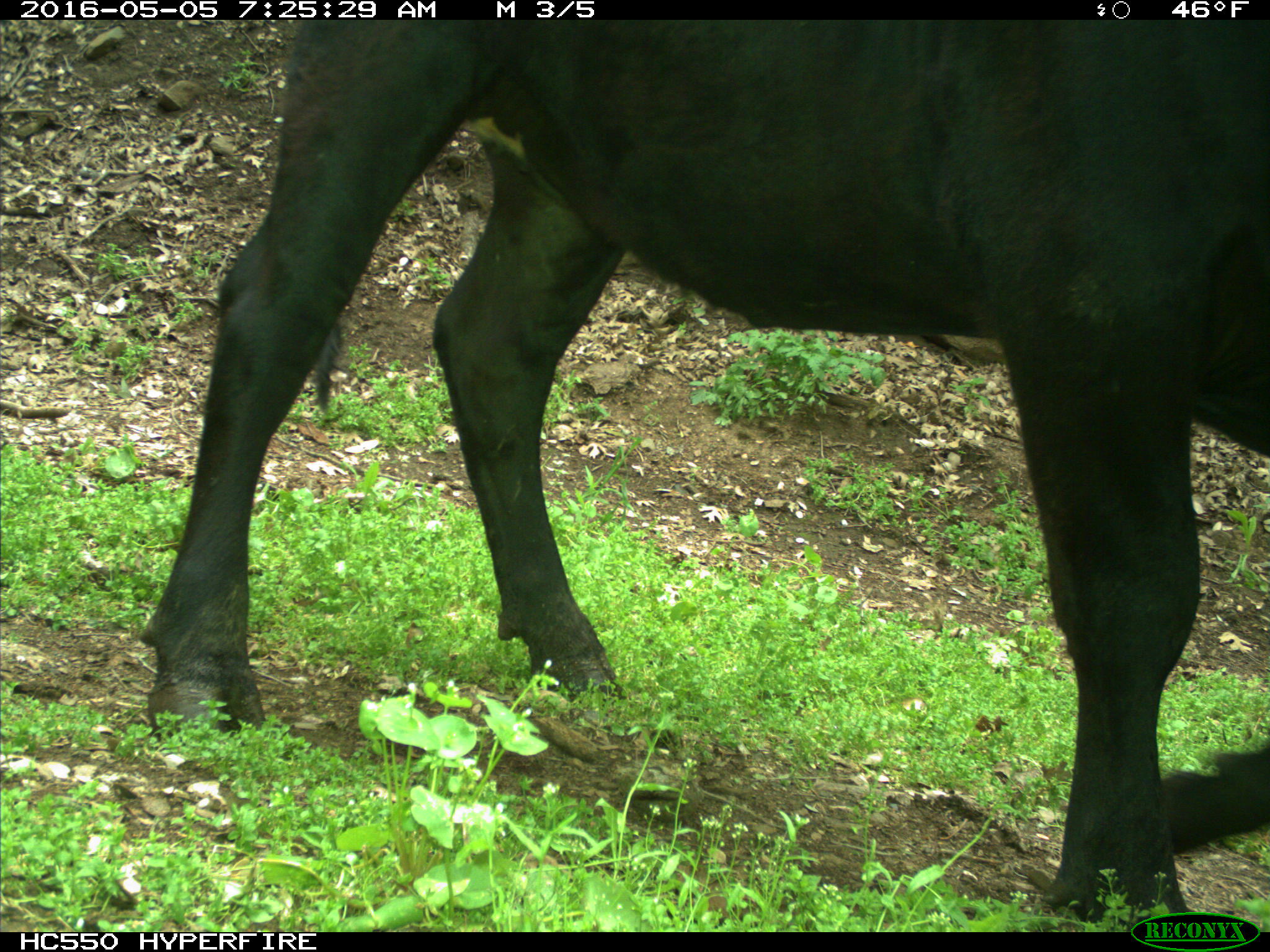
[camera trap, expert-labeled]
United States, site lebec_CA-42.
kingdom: Animalia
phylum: Chordata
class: Mammalia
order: Artiodactyla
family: Bovidae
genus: Bos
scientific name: Bos taurus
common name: domestic cow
Bos taurus (domestic cow).